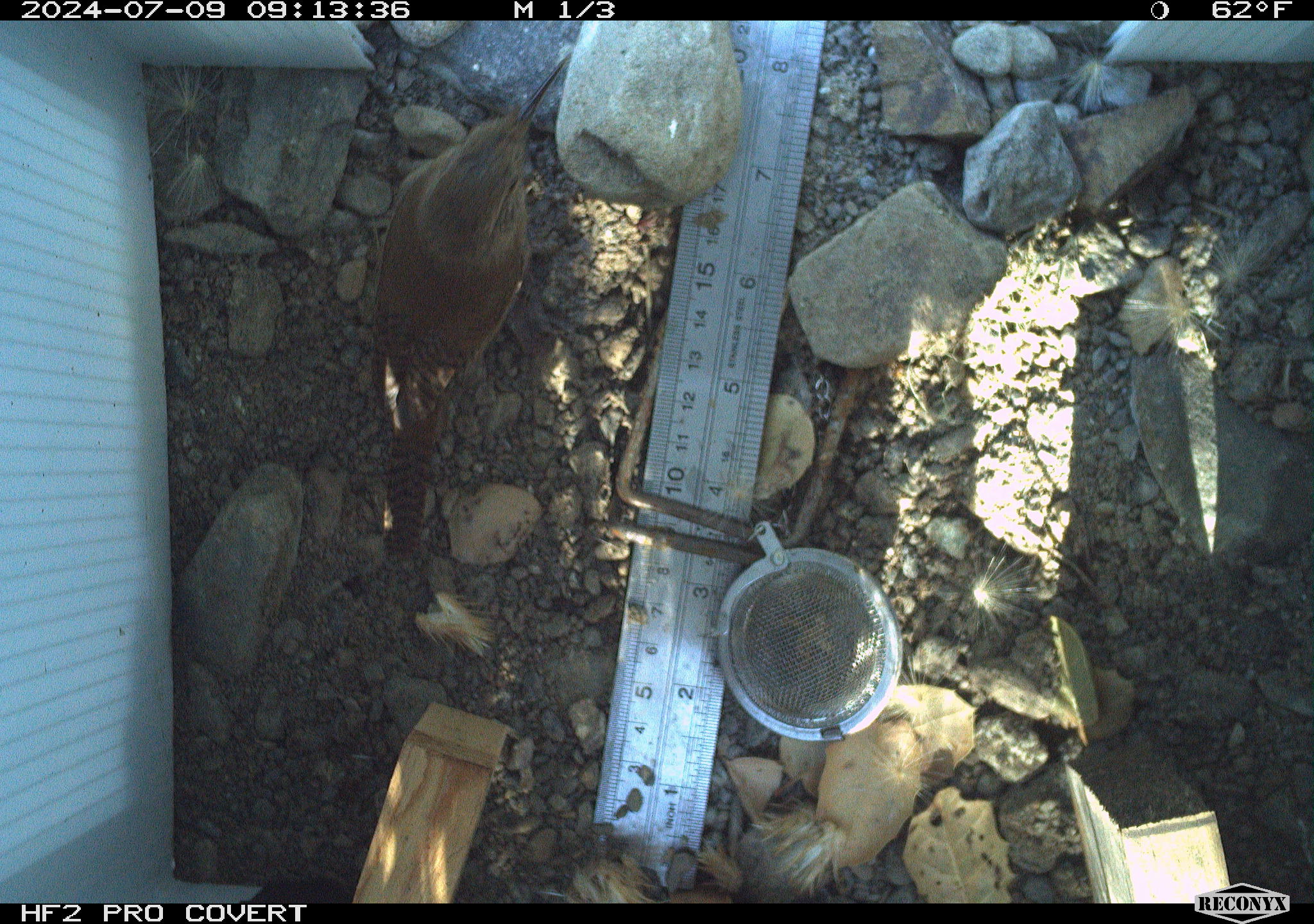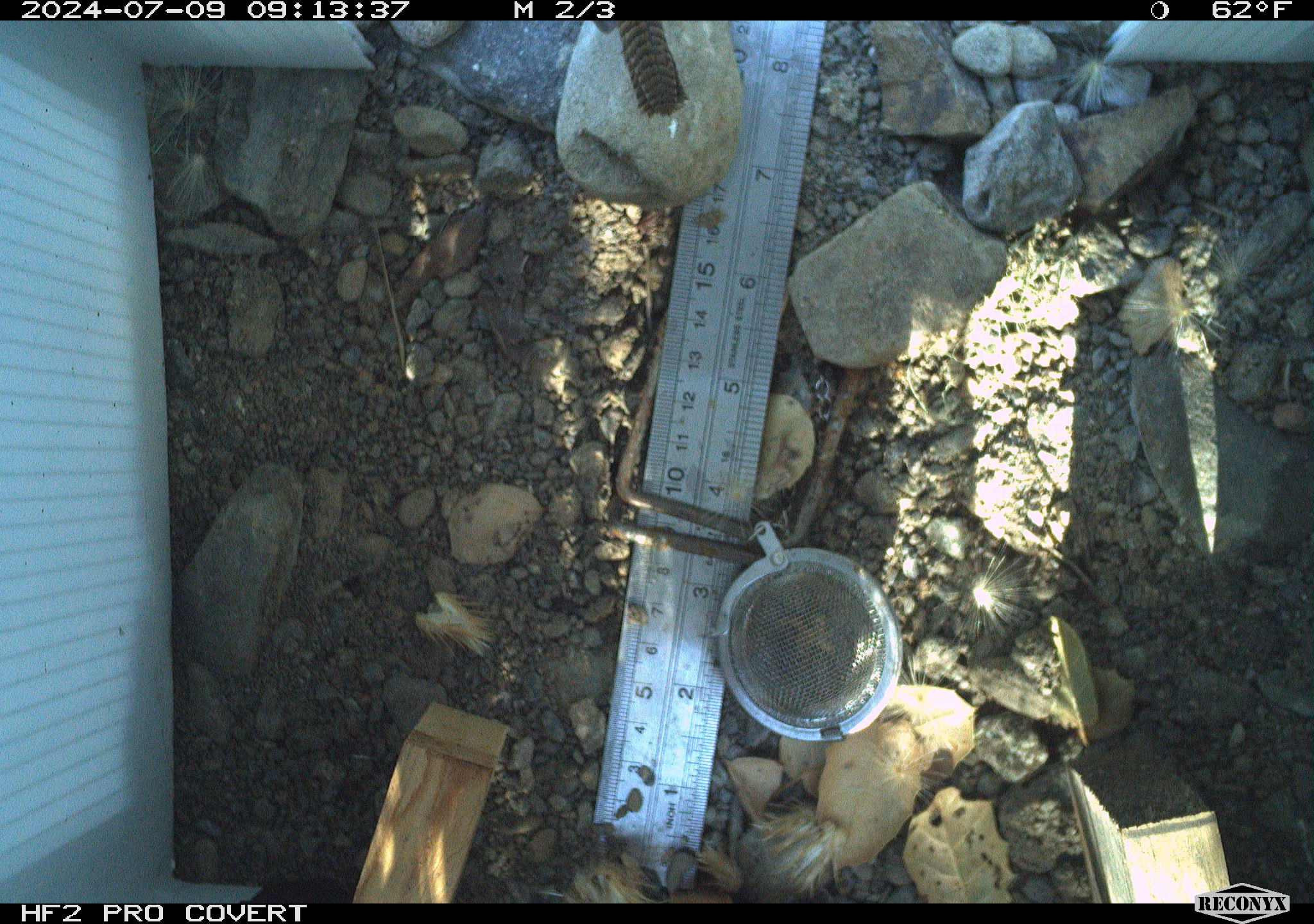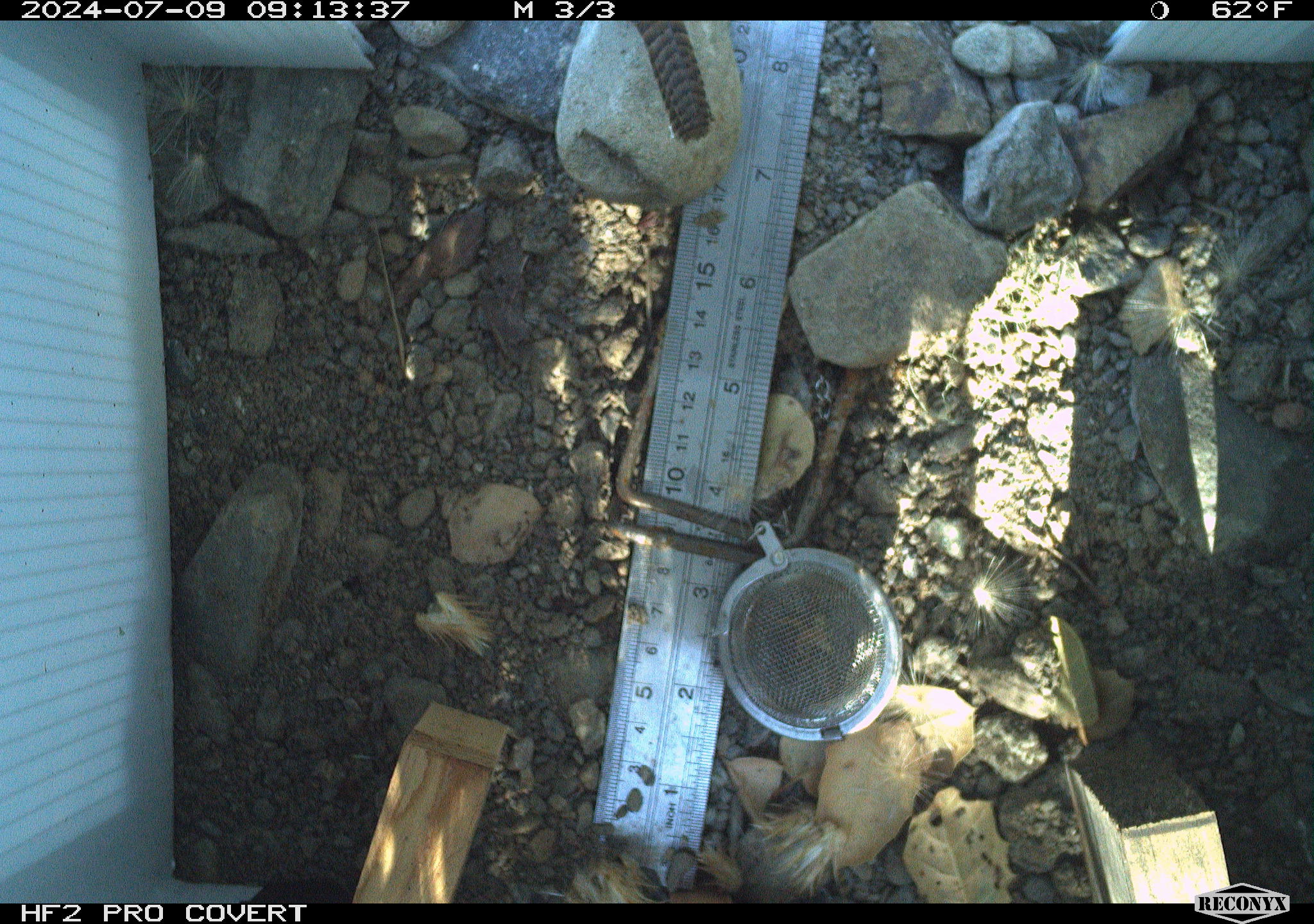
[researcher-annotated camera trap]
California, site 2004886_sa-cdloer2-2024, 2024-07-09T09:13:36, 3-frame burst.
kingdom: Animalia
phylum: Chordata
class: Aves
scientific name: Aves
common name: bird